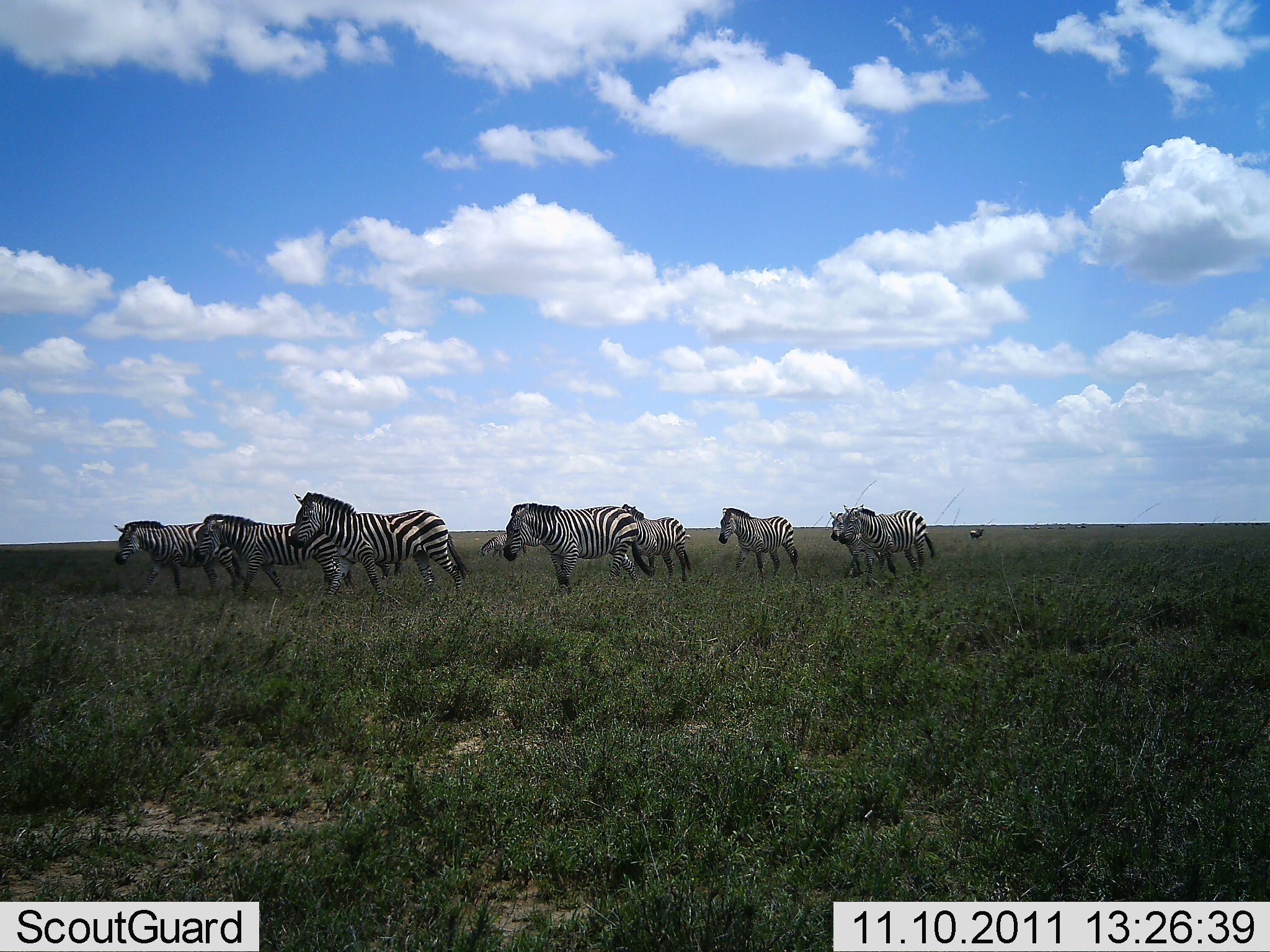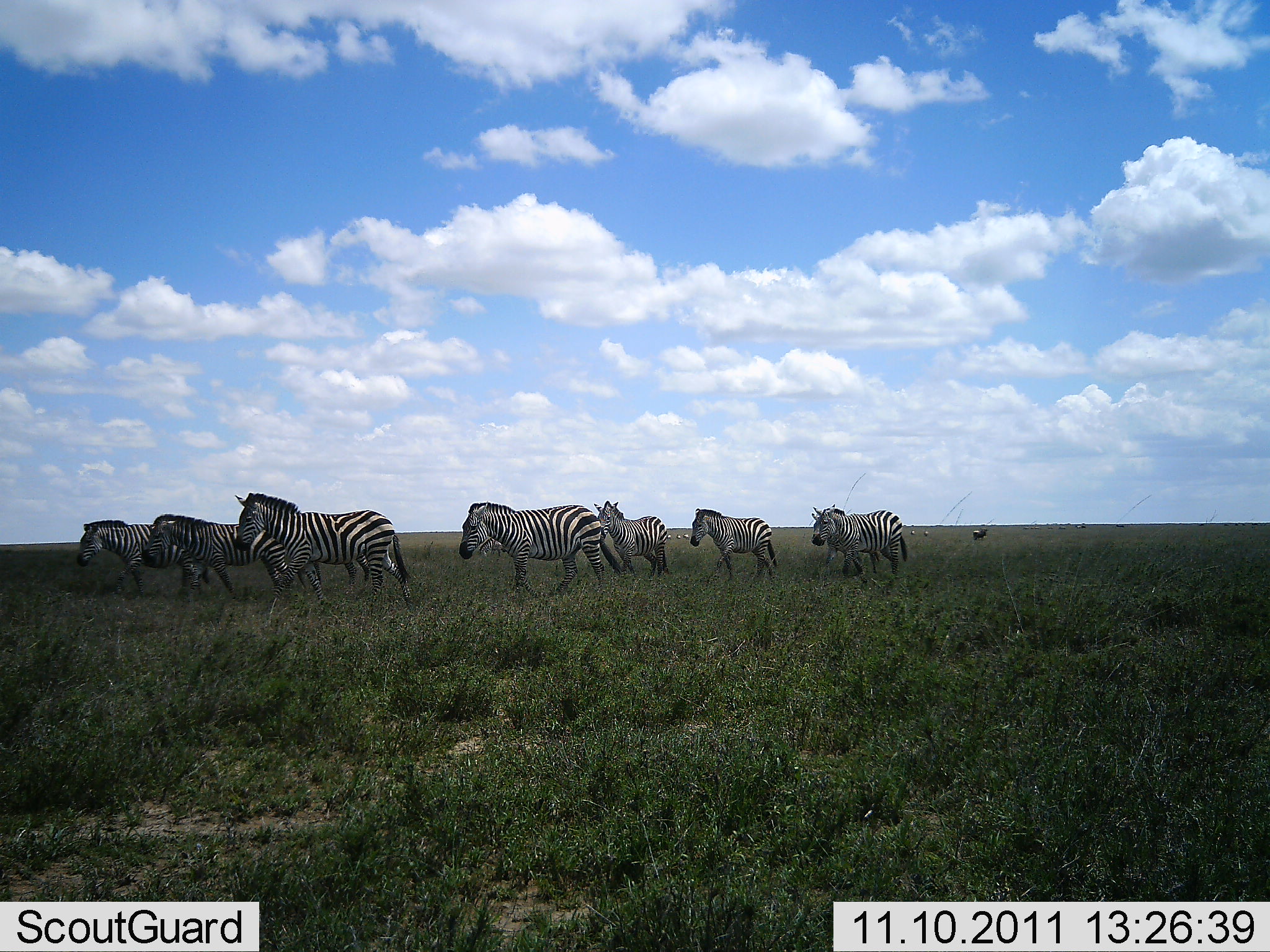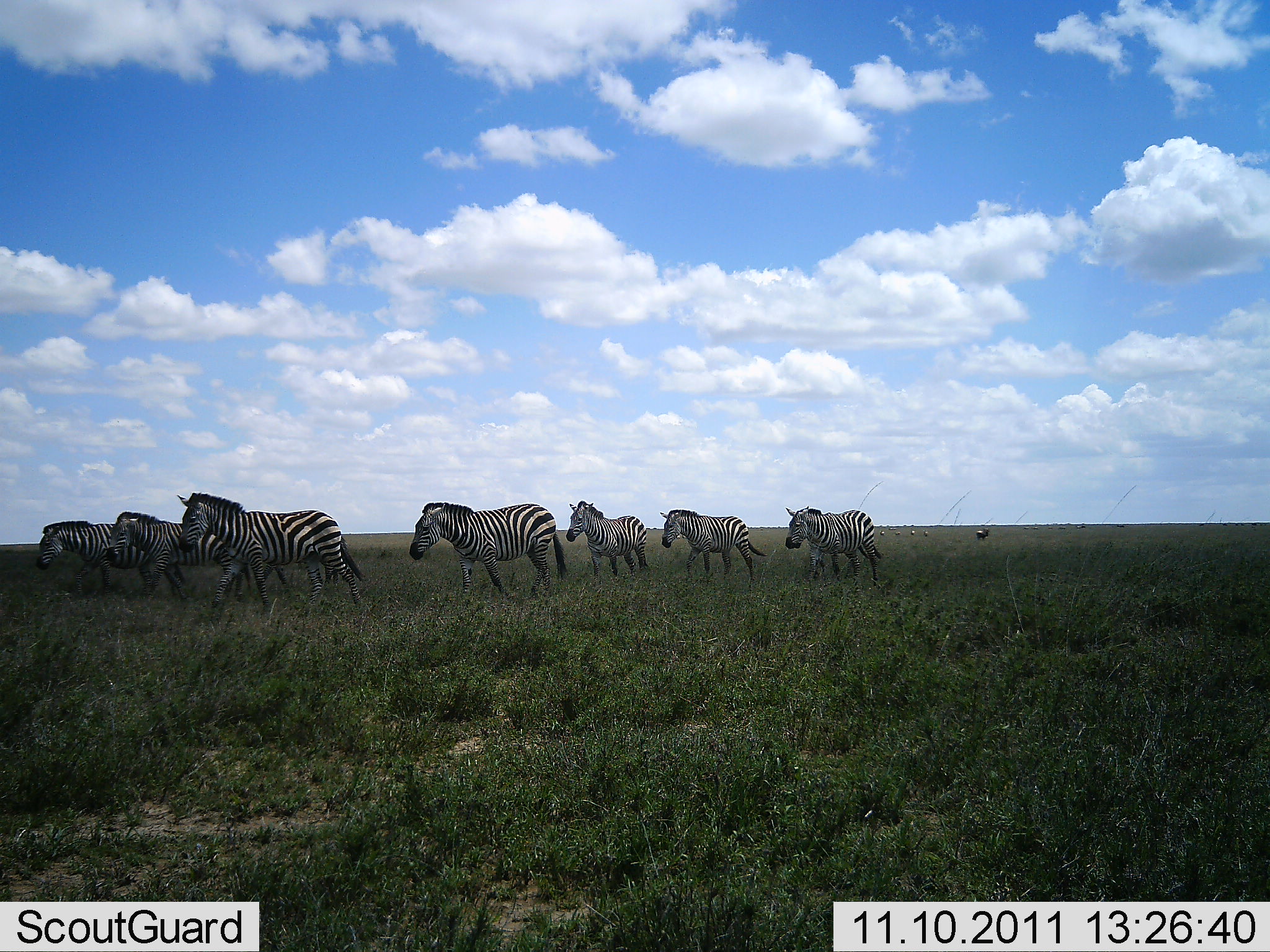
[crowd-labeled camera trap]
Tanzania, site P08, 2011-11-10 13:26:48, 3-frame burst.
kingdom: Animalia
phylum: Chordata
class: Mammalia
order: Perissodactyla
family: Equidae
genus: Equus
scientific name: Equus quagga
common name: plains zebra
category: zebra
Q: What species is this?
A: Zebra (plains zebra) (Equus quagga).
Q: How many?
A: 8.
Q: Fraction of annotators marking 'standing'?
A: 0%.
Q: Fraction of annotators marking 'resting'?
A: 0%.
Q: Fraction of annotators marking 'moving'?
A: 100%.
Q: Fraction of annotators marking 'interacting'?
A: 0%.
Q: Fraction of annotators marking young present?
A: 0%.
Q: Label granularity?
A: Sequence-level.